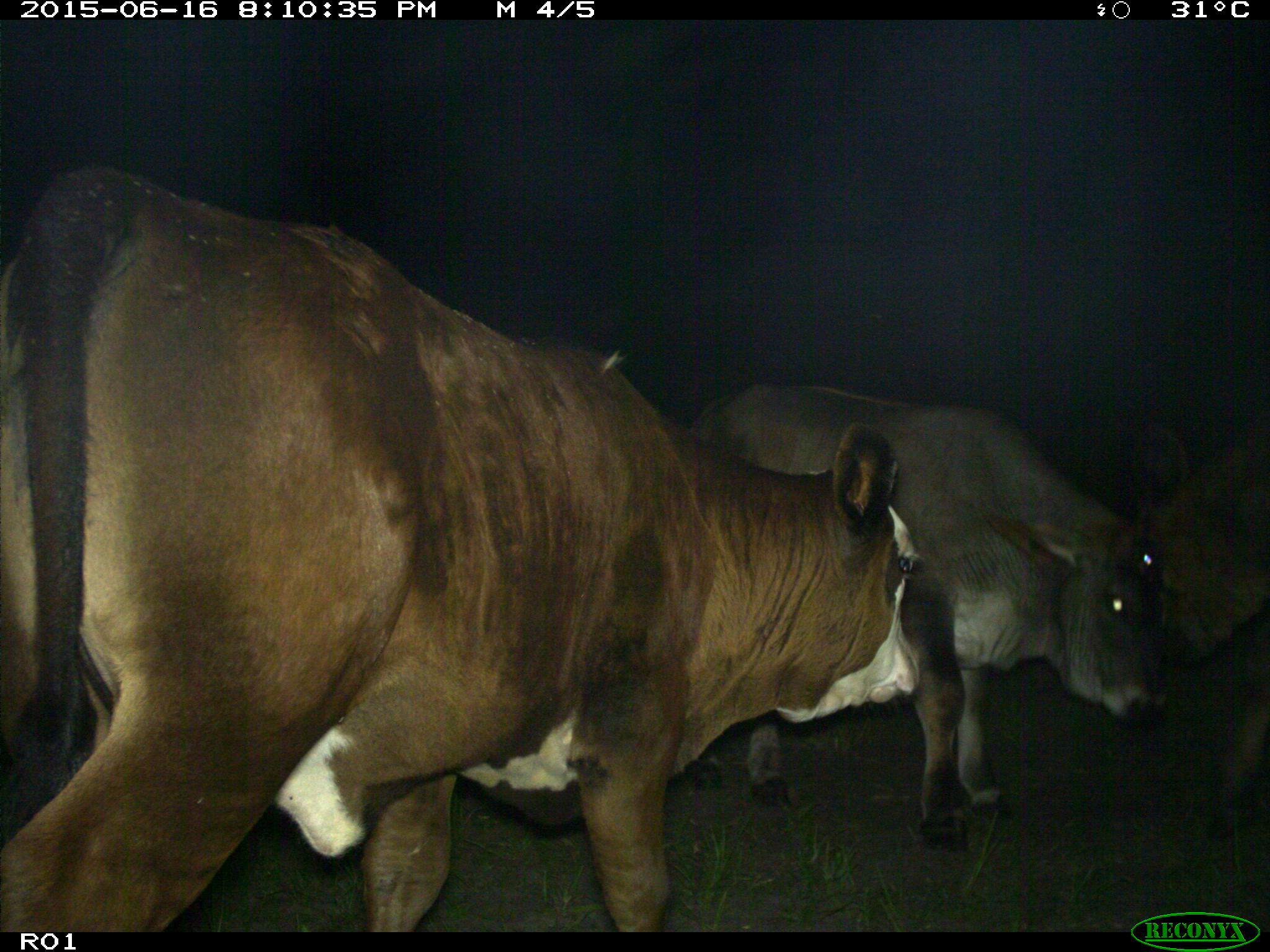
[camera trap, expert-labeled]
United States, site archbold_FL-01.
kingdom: Animalia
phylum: Chordata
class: Mammalia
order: Artiodactyla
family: Bovidae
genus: Bos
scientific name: Bos taurus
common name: domestic cow